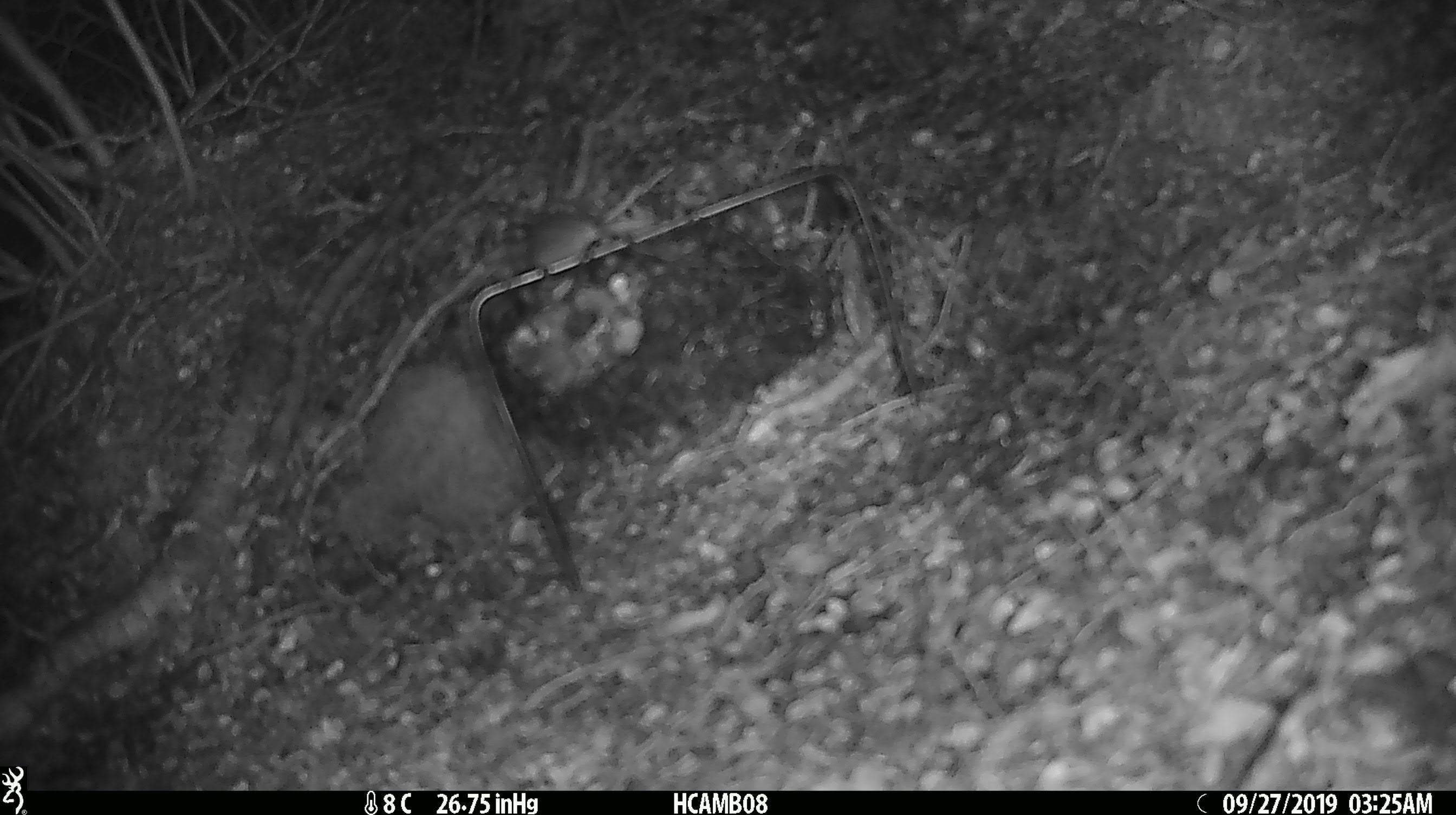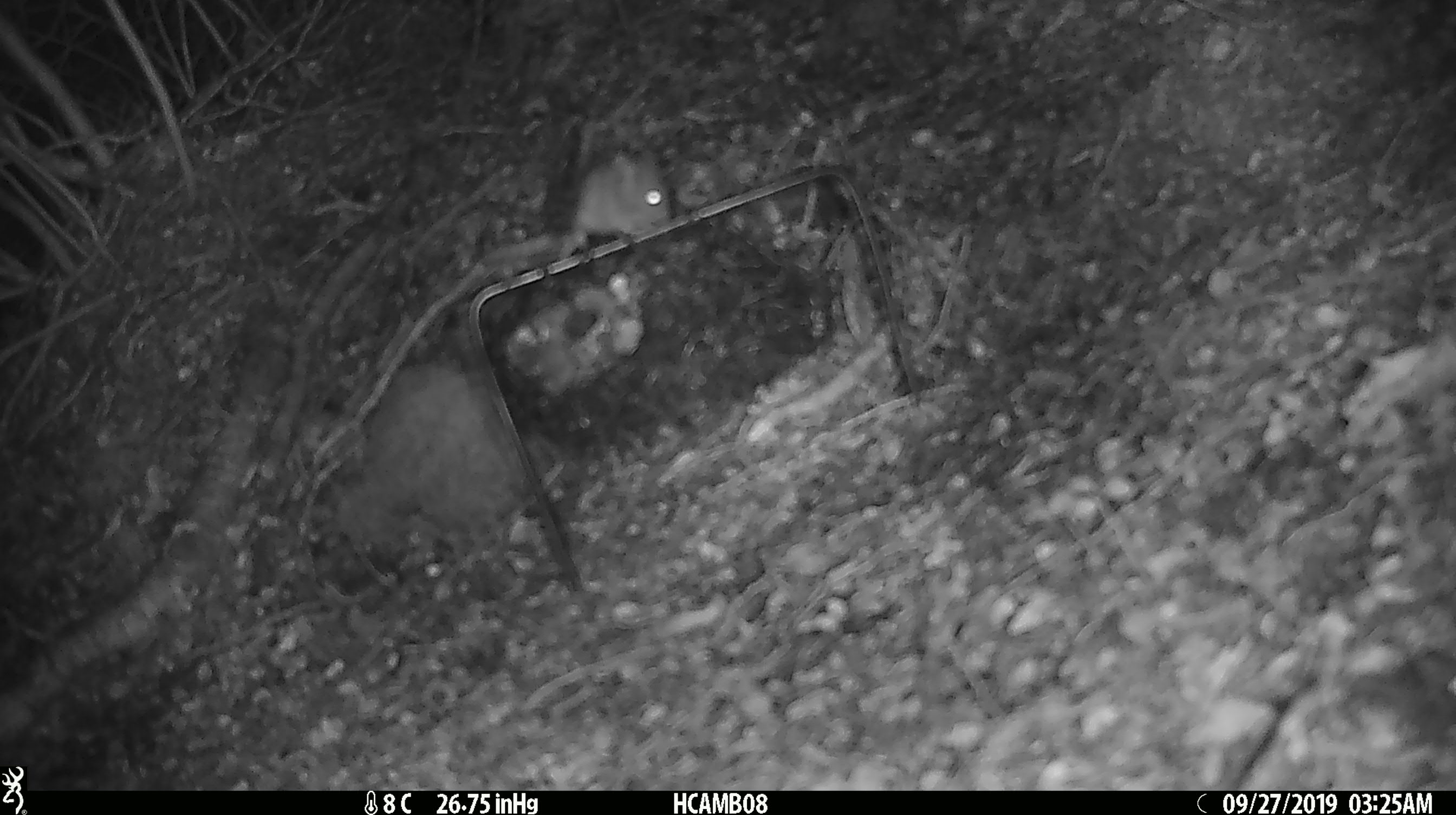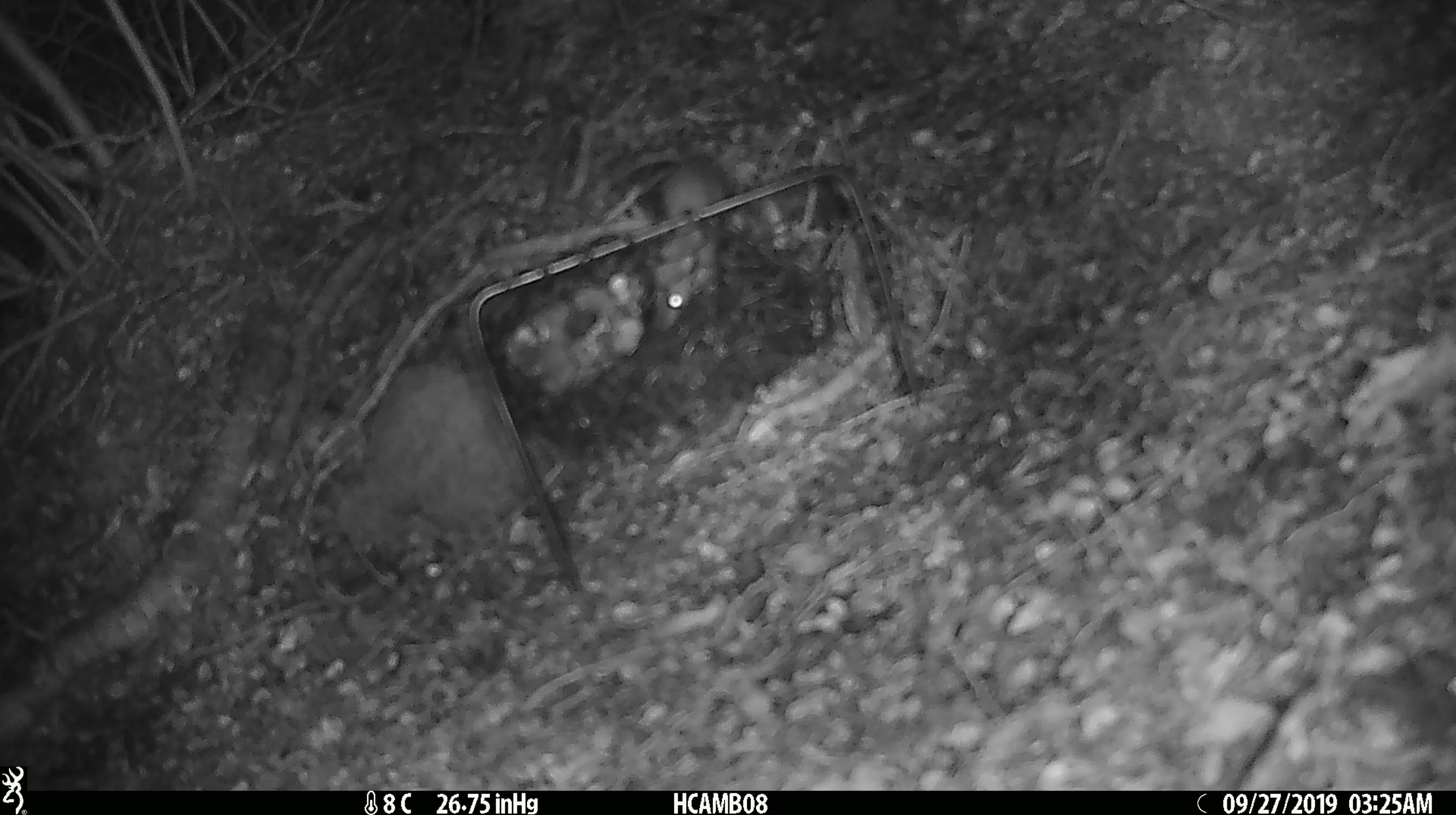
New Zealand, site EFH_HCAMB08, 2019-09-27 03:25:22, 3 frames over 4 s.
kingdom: Animalia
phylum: Chordata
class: Mammalia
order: Rodentia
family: Muridae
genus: Mus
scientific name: Mus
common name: mouse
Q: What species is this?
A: Mouse (Mus).